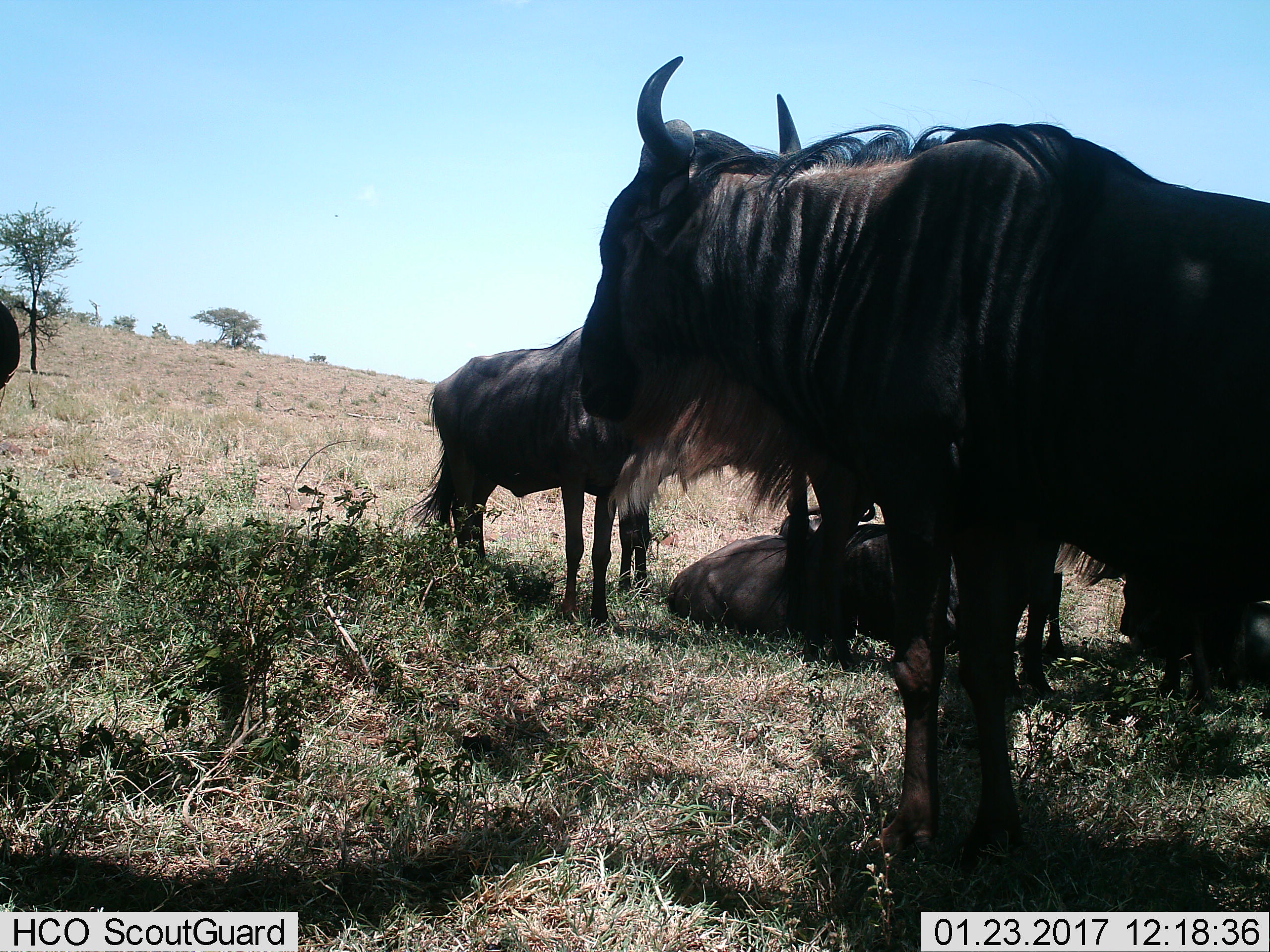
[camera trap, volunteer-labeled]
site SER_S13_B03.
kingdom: Animalia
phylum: Chordata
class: Mammalia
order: Artiodactyla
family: Bovidae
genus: Connochaetes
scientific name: Connochaetes taurinus taurinus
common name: blue wildebeest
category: wildebeestblue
Wildebeestblue (blue wildebeest) (Connochaetes taurinus taurinus), count 5. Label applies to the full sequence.